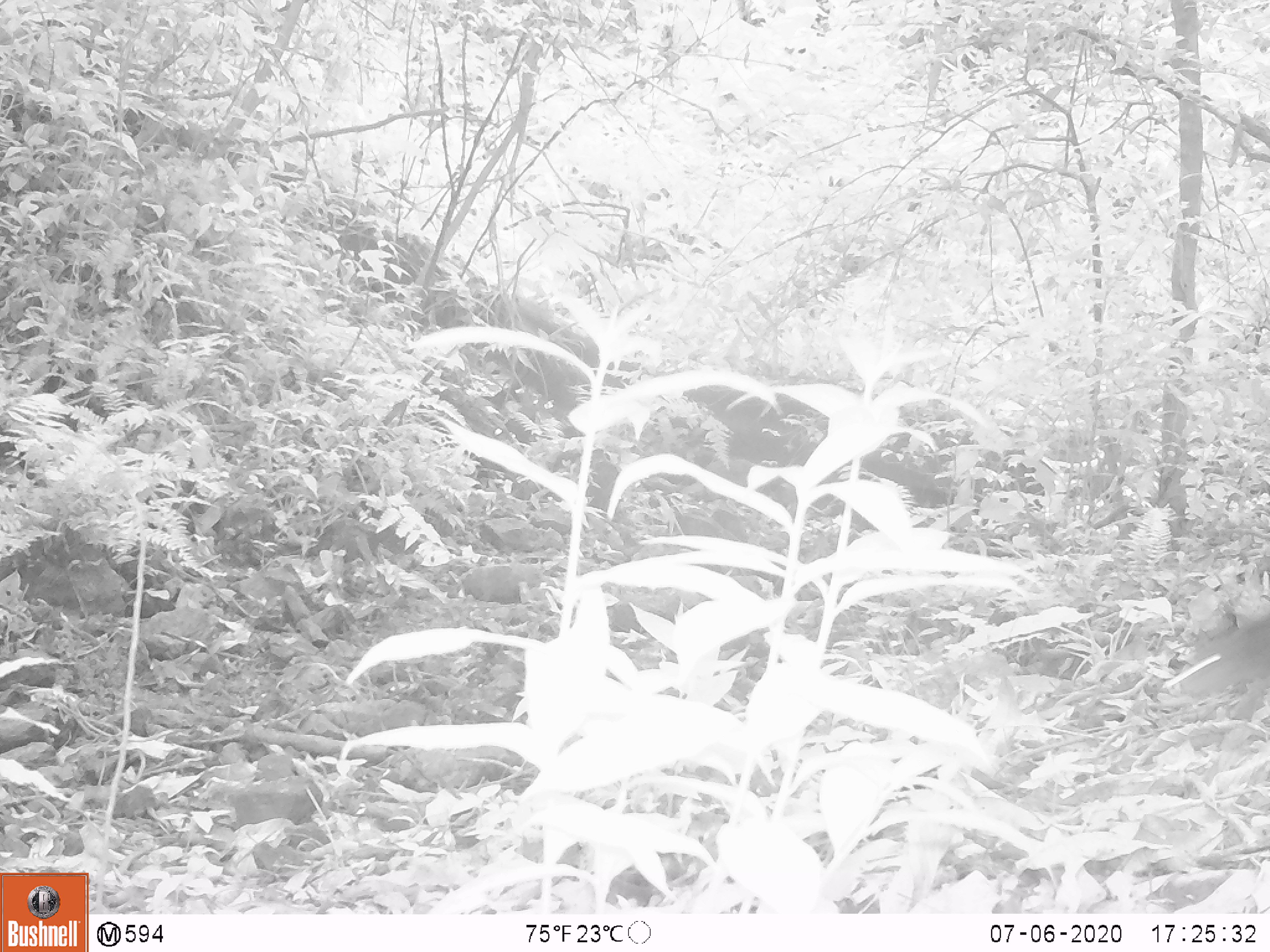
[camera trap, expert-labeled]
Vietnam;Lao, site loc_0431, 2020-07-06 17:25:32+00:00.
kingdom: Animalia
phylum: Chordata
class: Mammalia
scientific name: Mammalia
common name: mammal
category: unidentified small mammal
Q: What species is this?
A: Unidentified small mammal (mammal) (Mammalia).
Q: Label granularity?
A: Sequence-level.